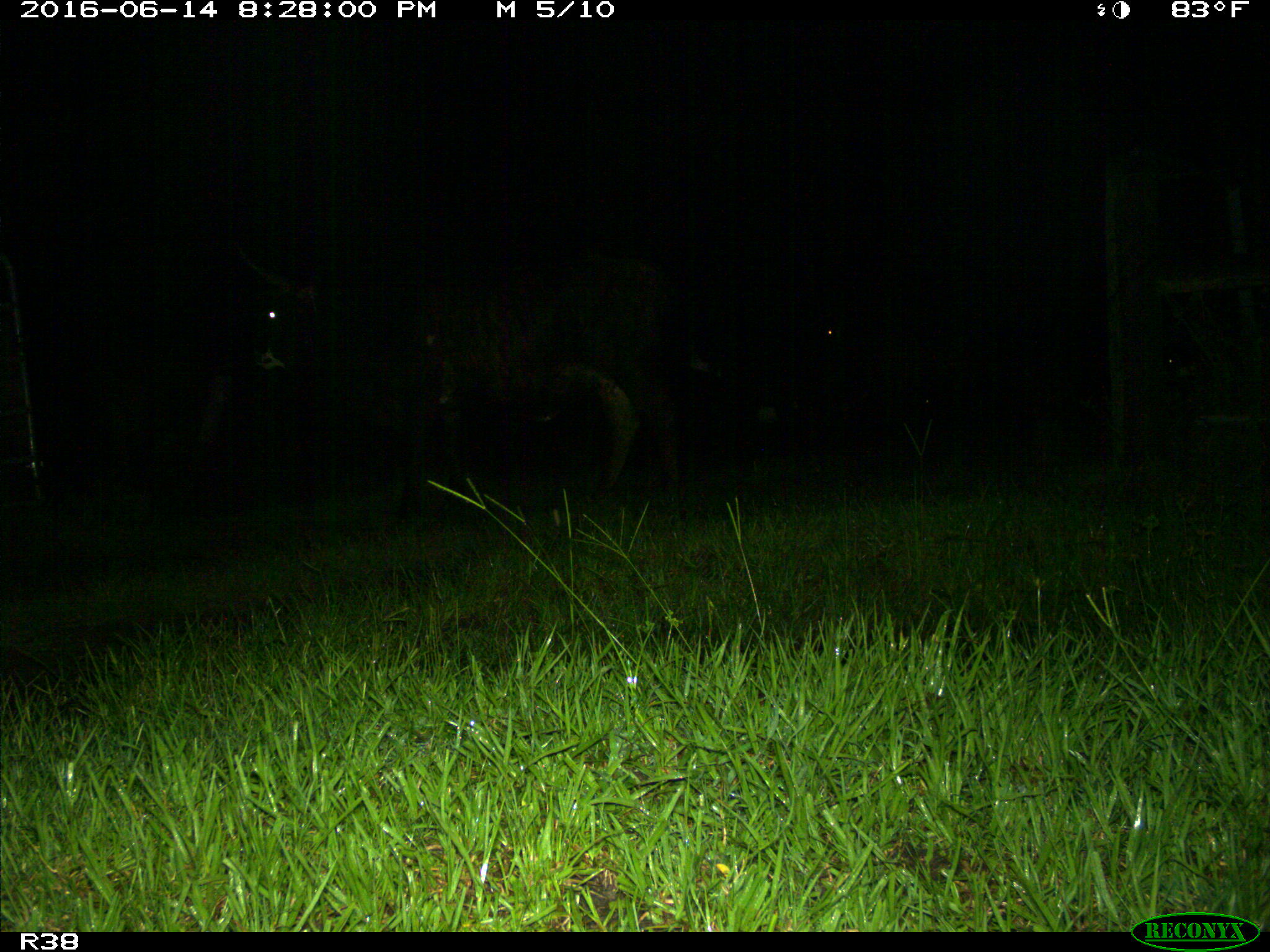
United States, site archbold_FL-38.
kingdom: Animalia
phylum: Chordata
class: Mammalia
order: Artiodactyla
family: Bovidae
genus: Bos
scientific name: Bos taurus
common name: domestic cow